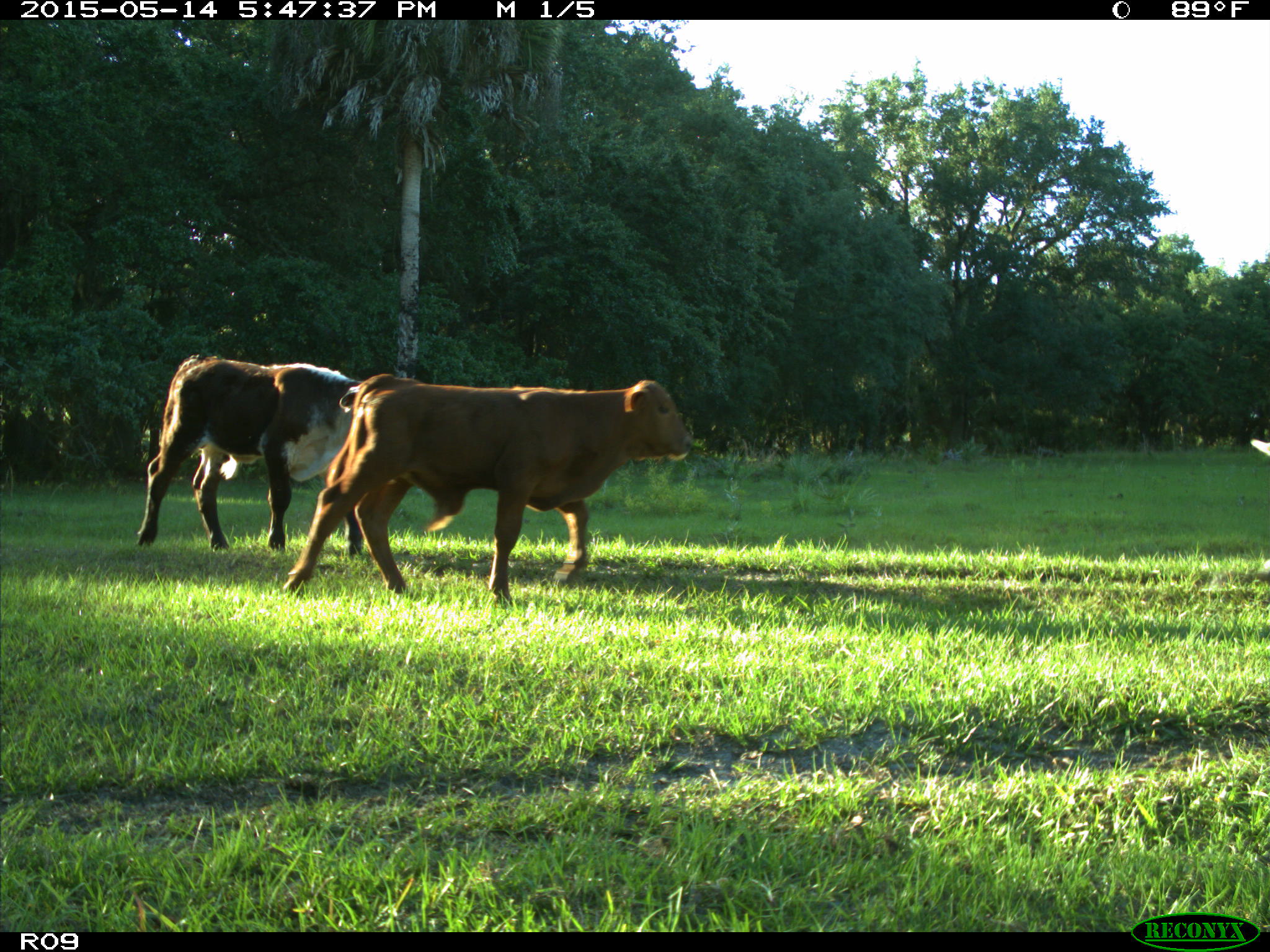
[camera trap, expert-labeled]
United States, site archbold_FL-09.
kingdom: Animalia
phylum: Chordata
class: Mammalia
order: Artiodactyla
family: Bovidae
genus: Bos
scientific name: Bos taurus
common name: domestic cow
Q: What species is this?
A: Bos taurus (domestic cow).